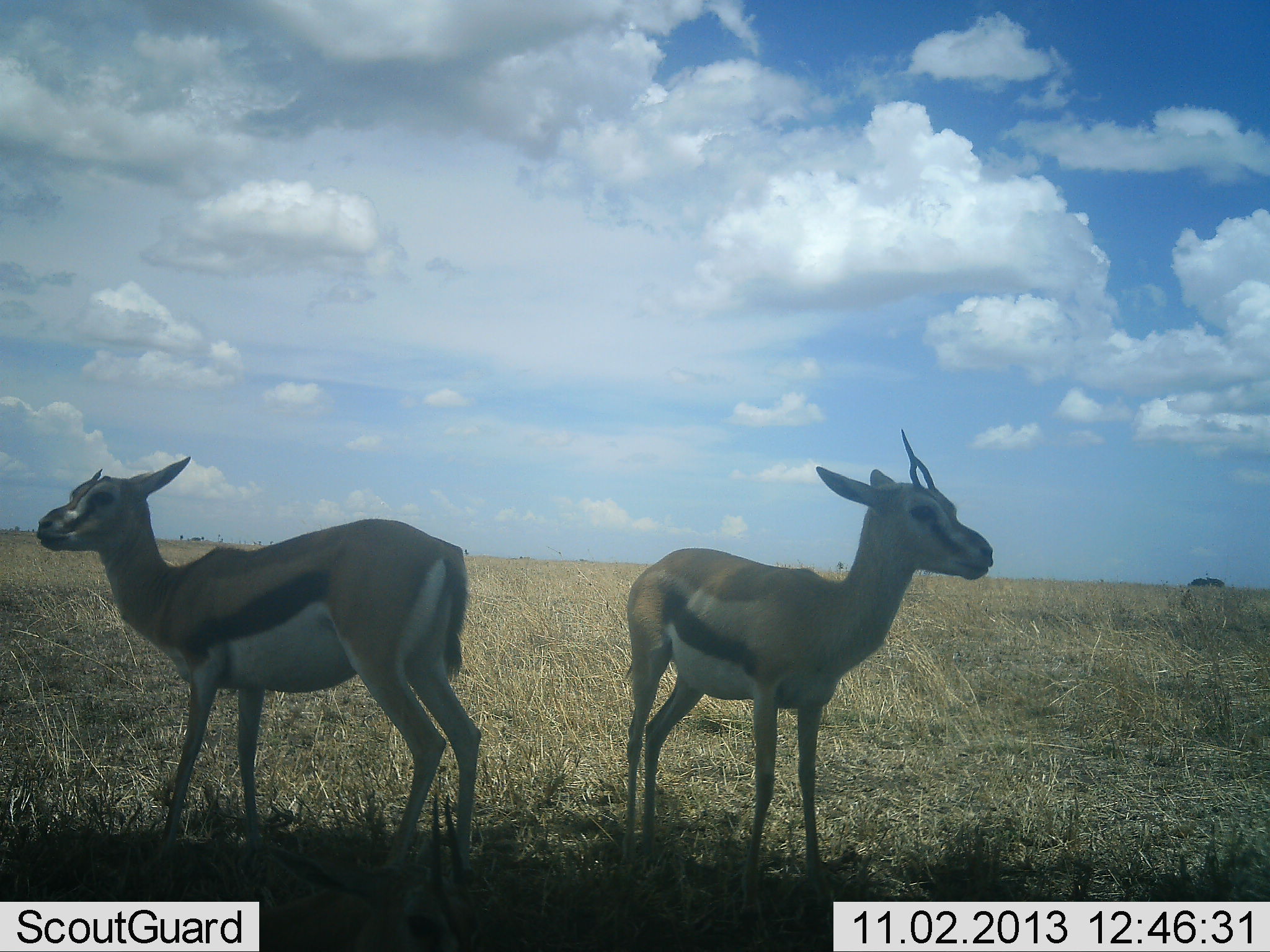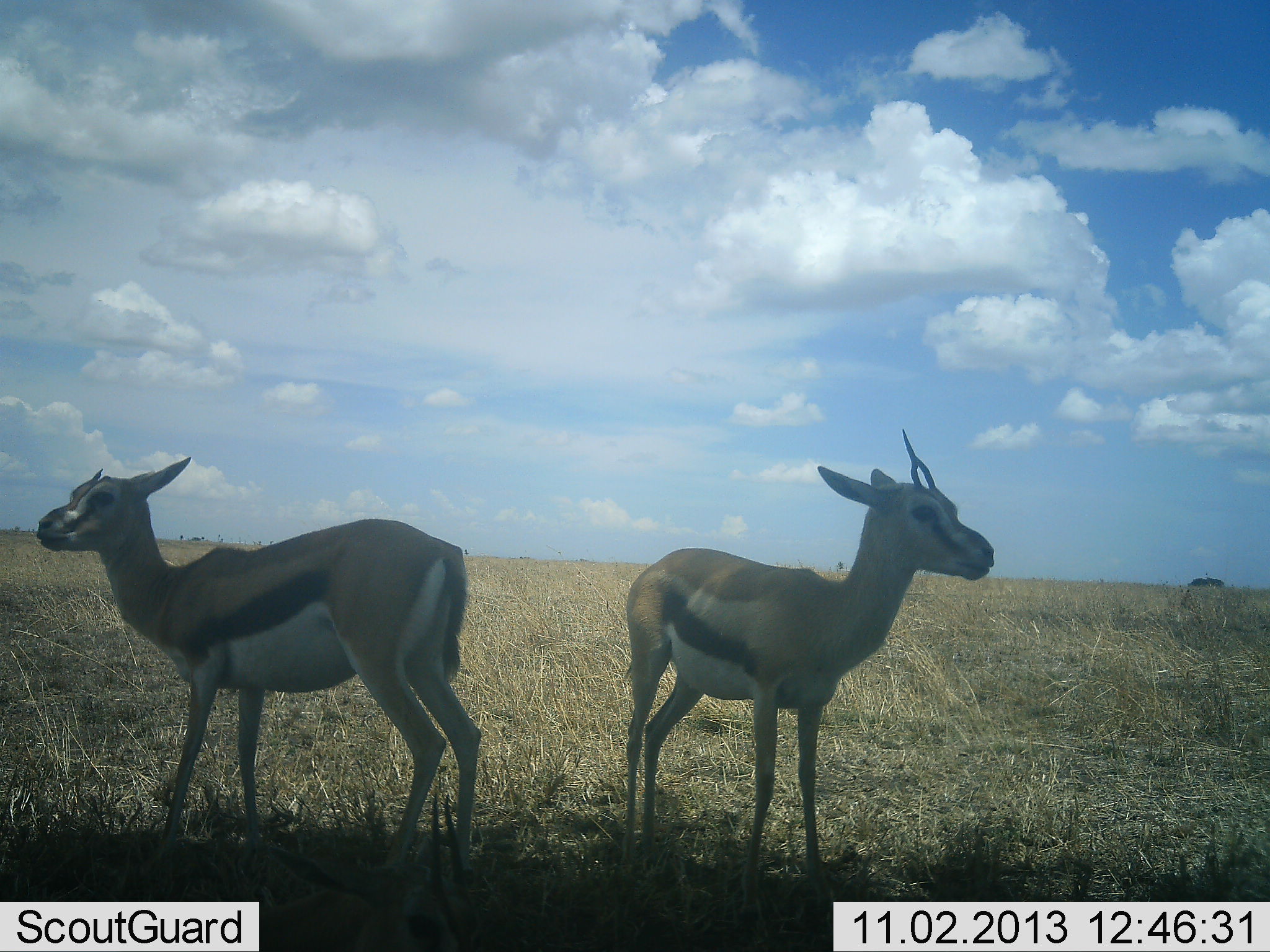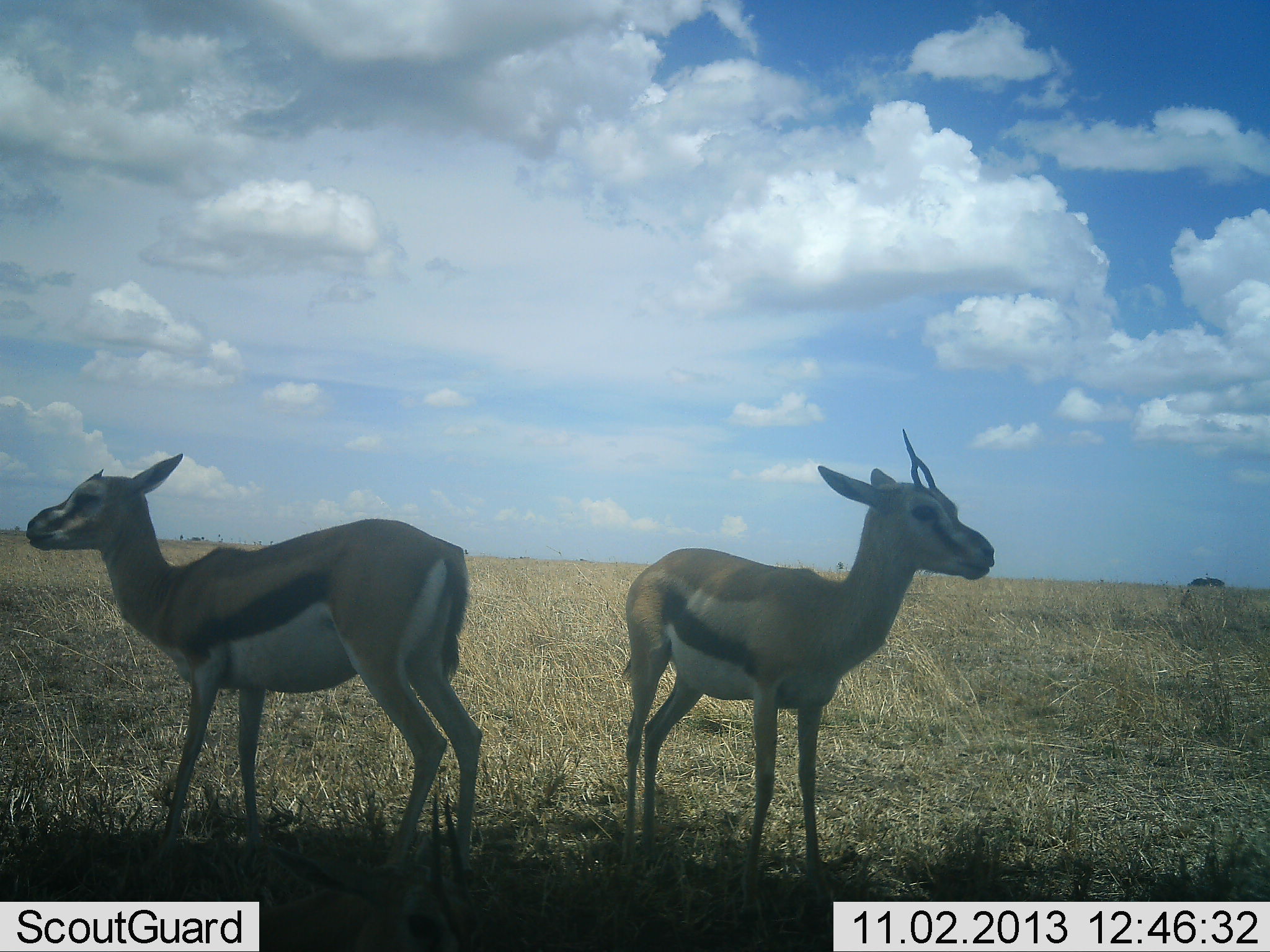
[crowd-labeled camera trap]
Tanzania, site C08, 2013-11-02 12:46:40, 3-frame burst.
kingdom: Animalia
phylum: Chordata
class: Mammalia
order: Artiodactyla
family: Bovidae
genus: Eudorcas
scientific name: Eudorcas thomsonii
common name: thomson's gazelle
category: gazellethomsons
Gazellethomsons (thomson's gazelle) (Eudorcas thomsonii), count 2. Behavior (volunteer vote fractions): standing 92%, resting 5%, moving 3%, interacting 3%. Young present (vote fraction): 0%. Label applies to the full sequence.